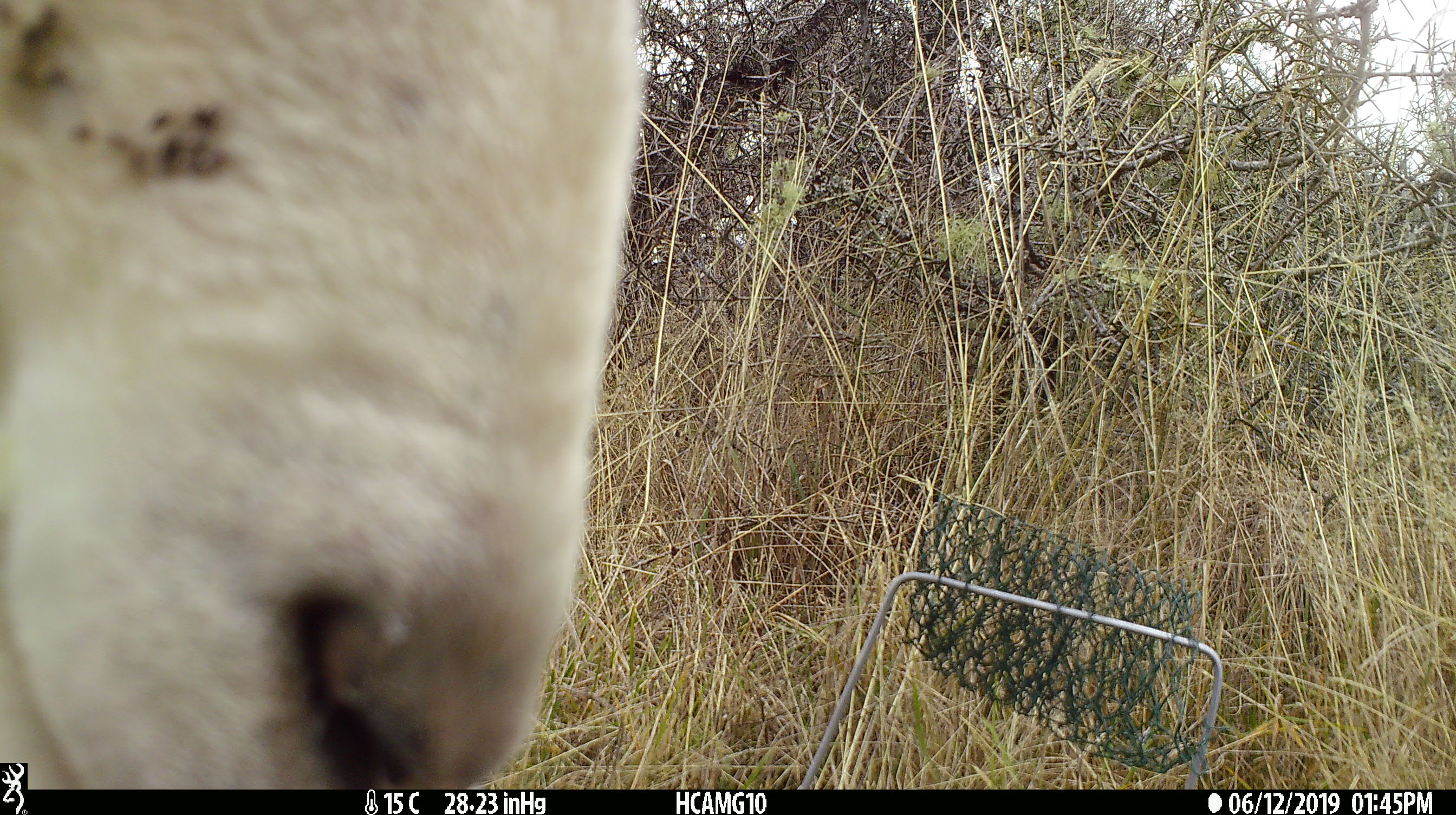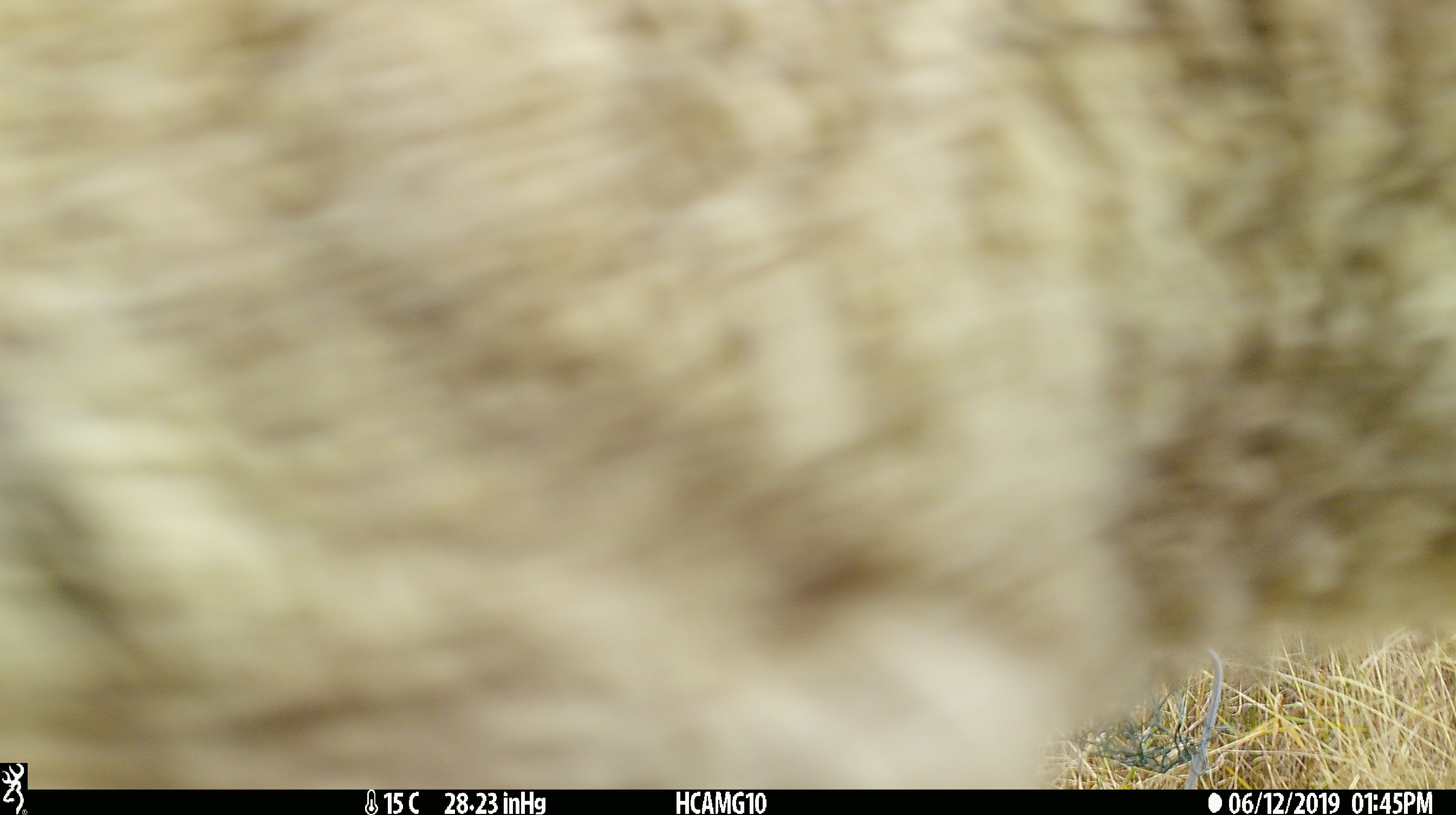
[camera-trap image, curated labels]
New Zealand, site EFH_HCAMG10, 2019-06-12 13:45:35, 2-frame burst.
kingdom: Animalia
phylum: Chordata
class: Mammalia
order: Artiodactyla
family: Bovidae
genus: Ovis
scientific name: Ovis aries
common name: domestic sheep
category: sheep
Sheep (domestic sheep) (Ovis aries).